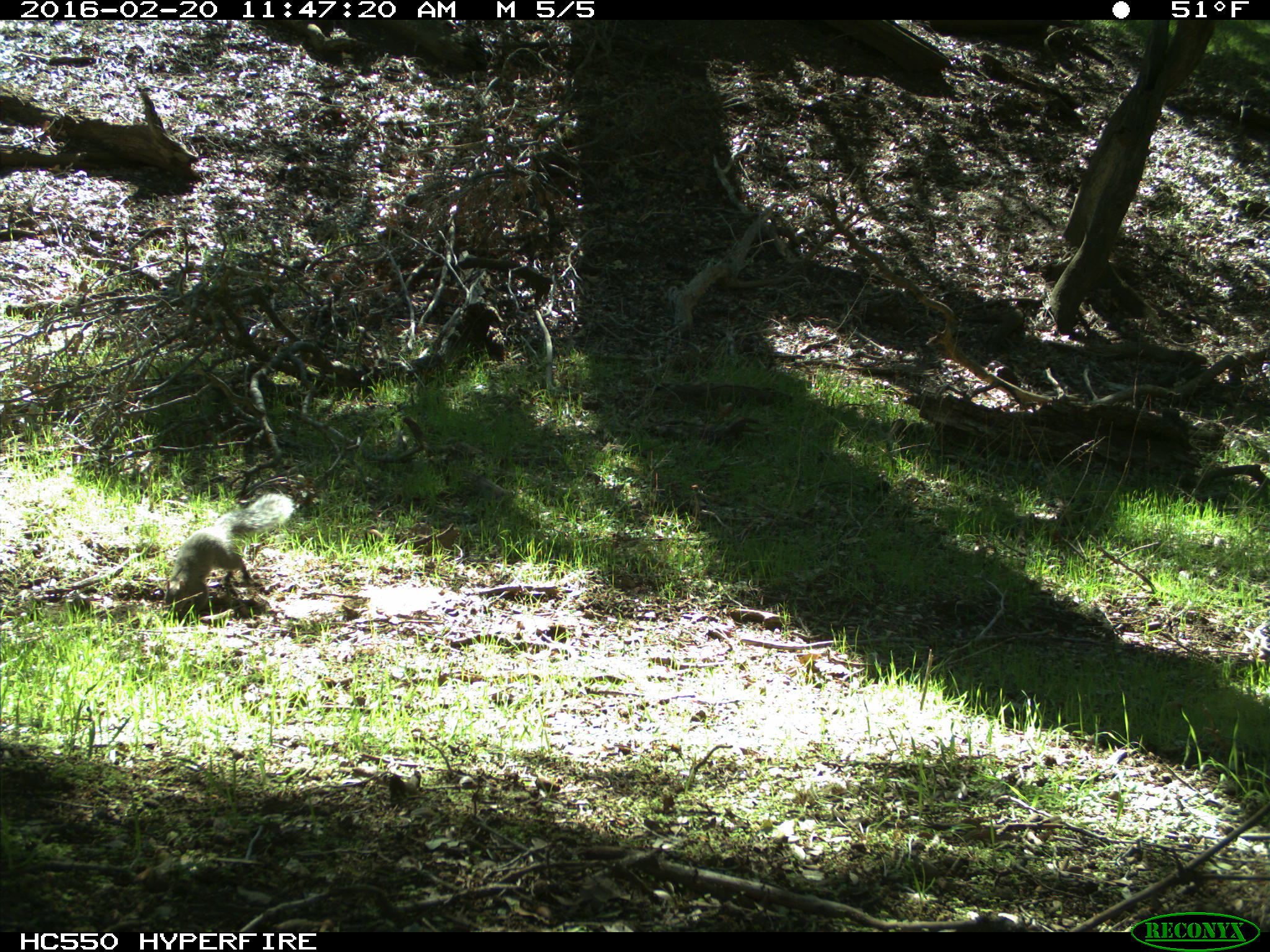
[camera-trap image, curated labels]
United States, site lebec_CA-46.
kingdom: Animalia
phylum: Chordata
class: Mammalia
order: Rodentia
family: Sciuridae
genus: Sciurus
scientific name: Sciurus carolinensis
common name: eastern gray squirrel